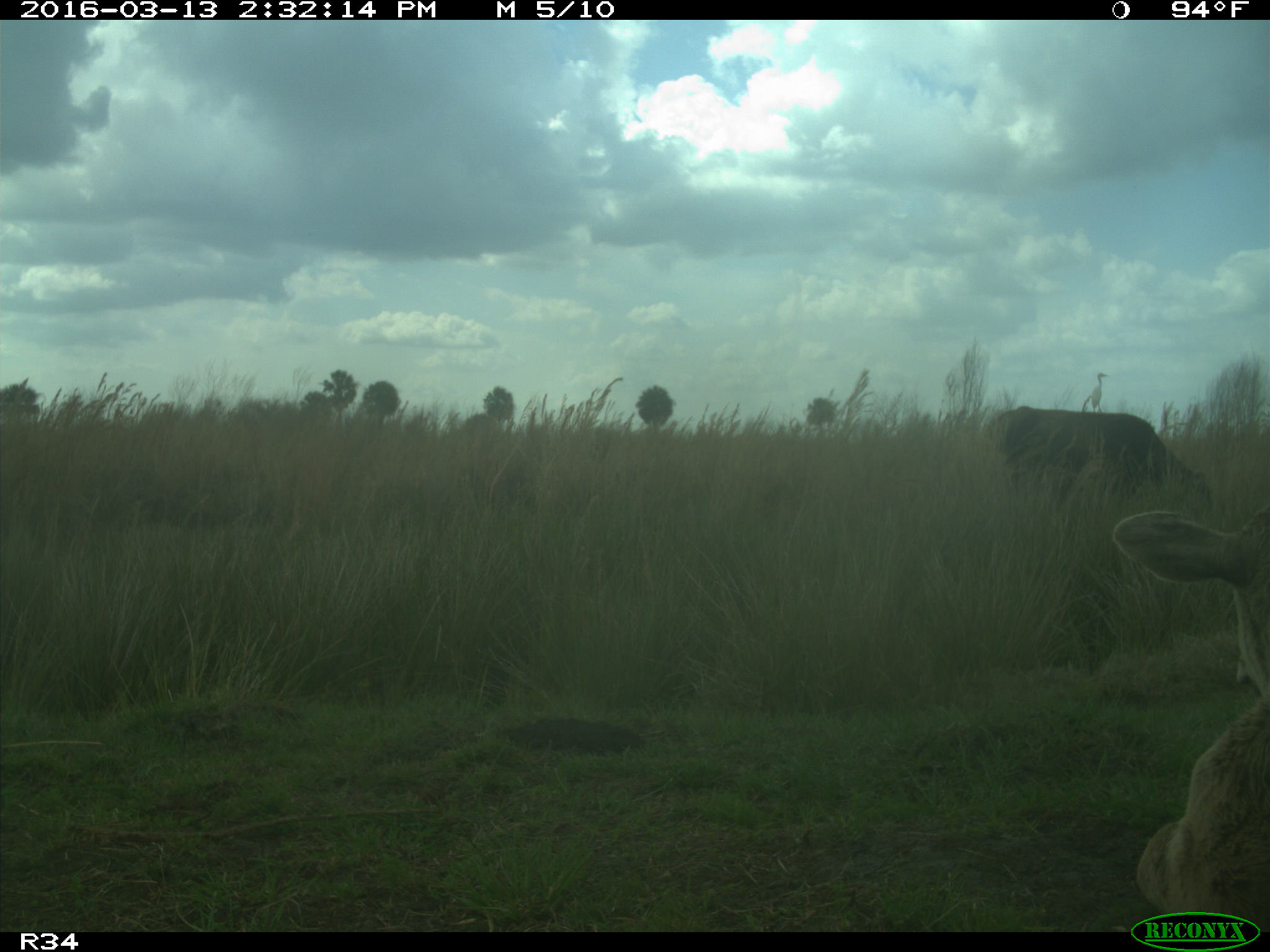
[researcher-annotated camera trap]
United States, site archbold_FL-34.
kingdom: Animalia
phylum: Chordata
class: Mammalia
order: Artiodactyla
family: Bovidae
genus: Bos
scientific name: Bos taurus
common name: domestic cow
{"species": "Bos taurus (domestic cow)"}